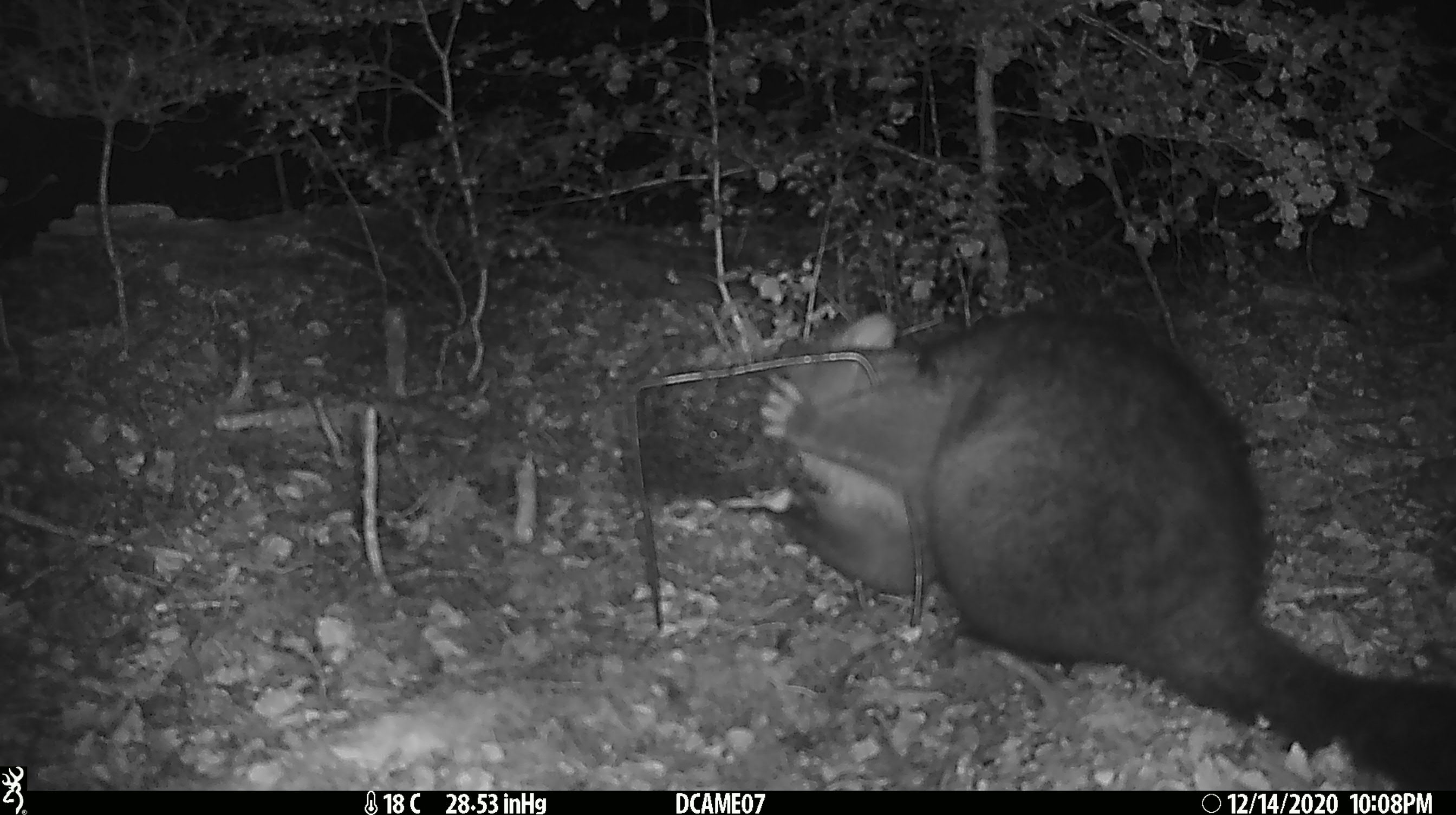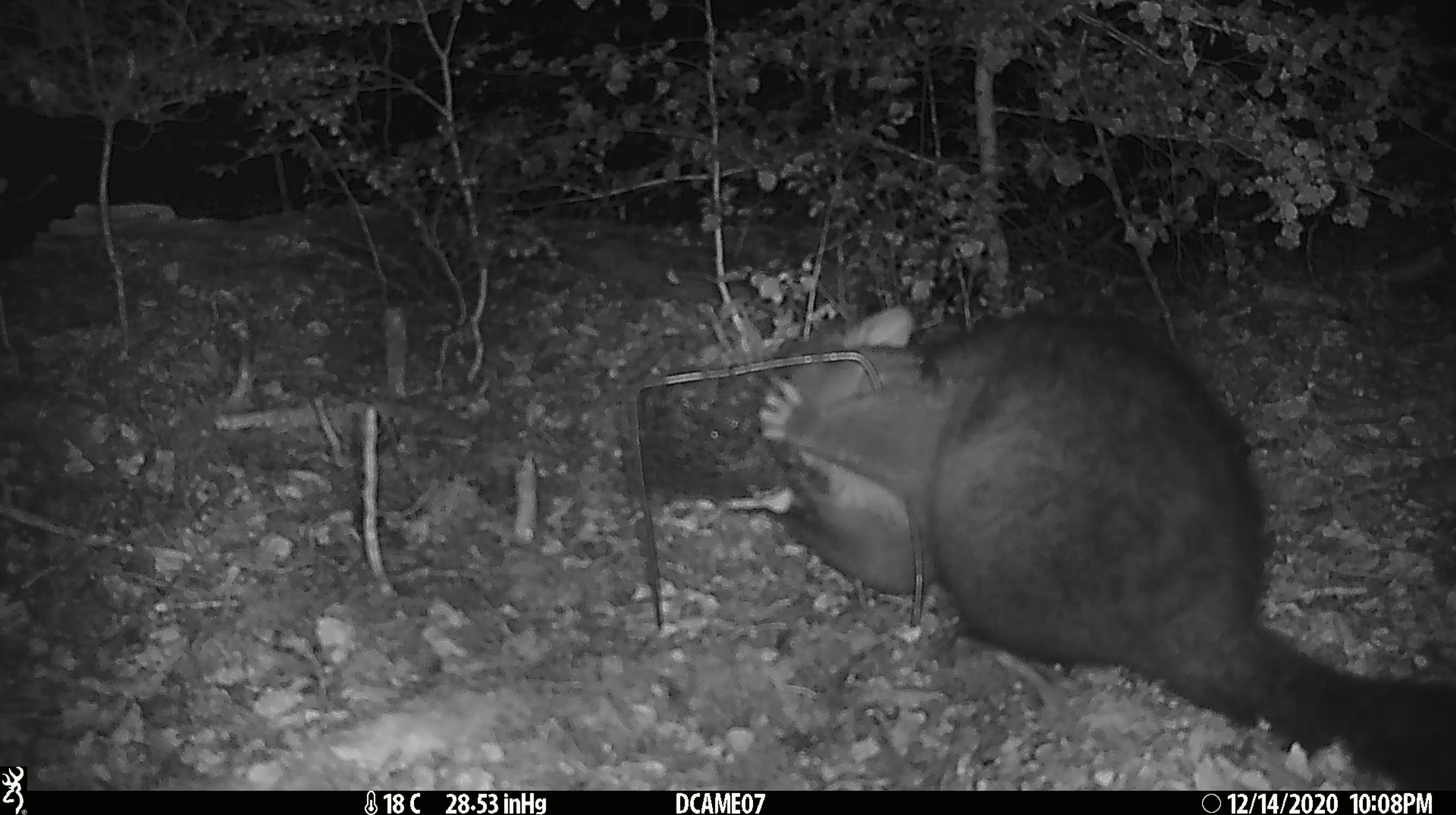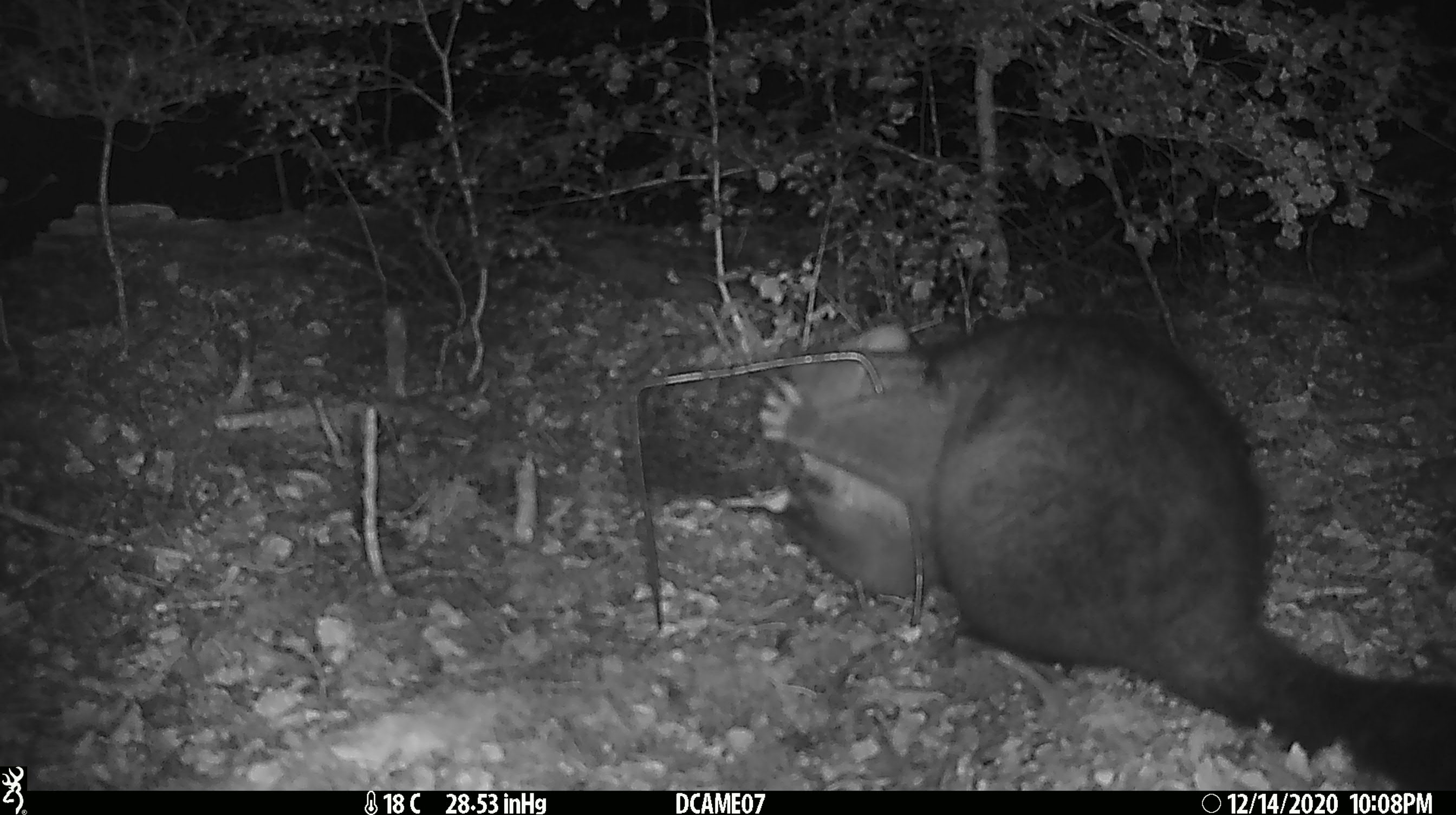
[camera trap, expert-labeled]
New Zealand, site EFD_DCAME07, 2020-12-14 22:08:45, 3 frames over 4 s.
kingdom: Animalia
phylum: Chordata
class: Mammalia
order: Diprotodontia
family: Phalangeridae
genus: Trichosurus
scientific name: Trichosurus vulpecula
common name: common brushtail possum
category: possum